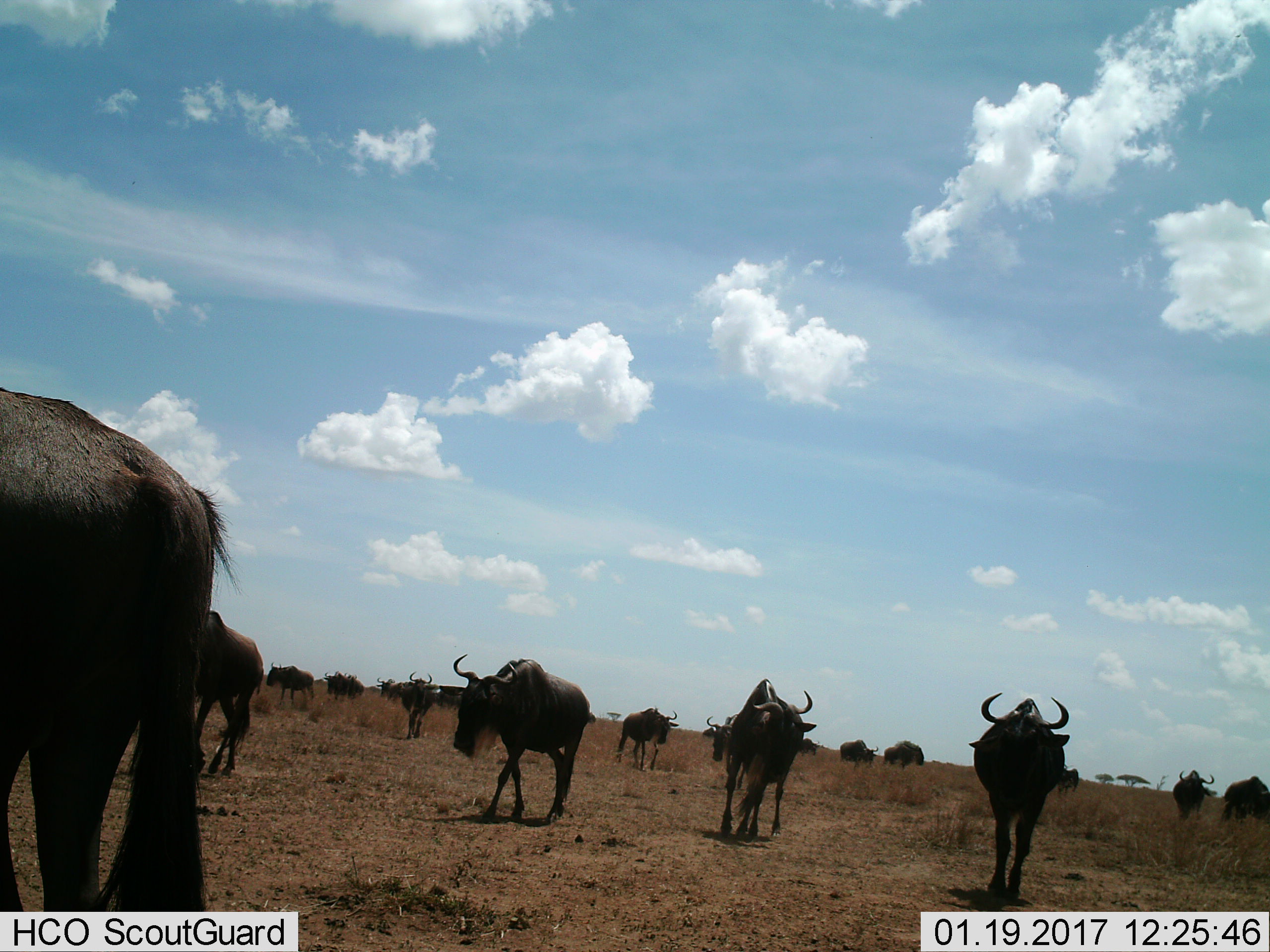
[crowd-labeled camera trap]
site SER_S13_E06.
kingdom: Animalia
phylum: Chordata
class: Mammalia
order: Artiodactyla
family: Bovidae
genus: Connochaetes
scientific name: Connochaetes taurinus taurinus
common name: blue wildebeest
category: wildebeestblue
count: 11-50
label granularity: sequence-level